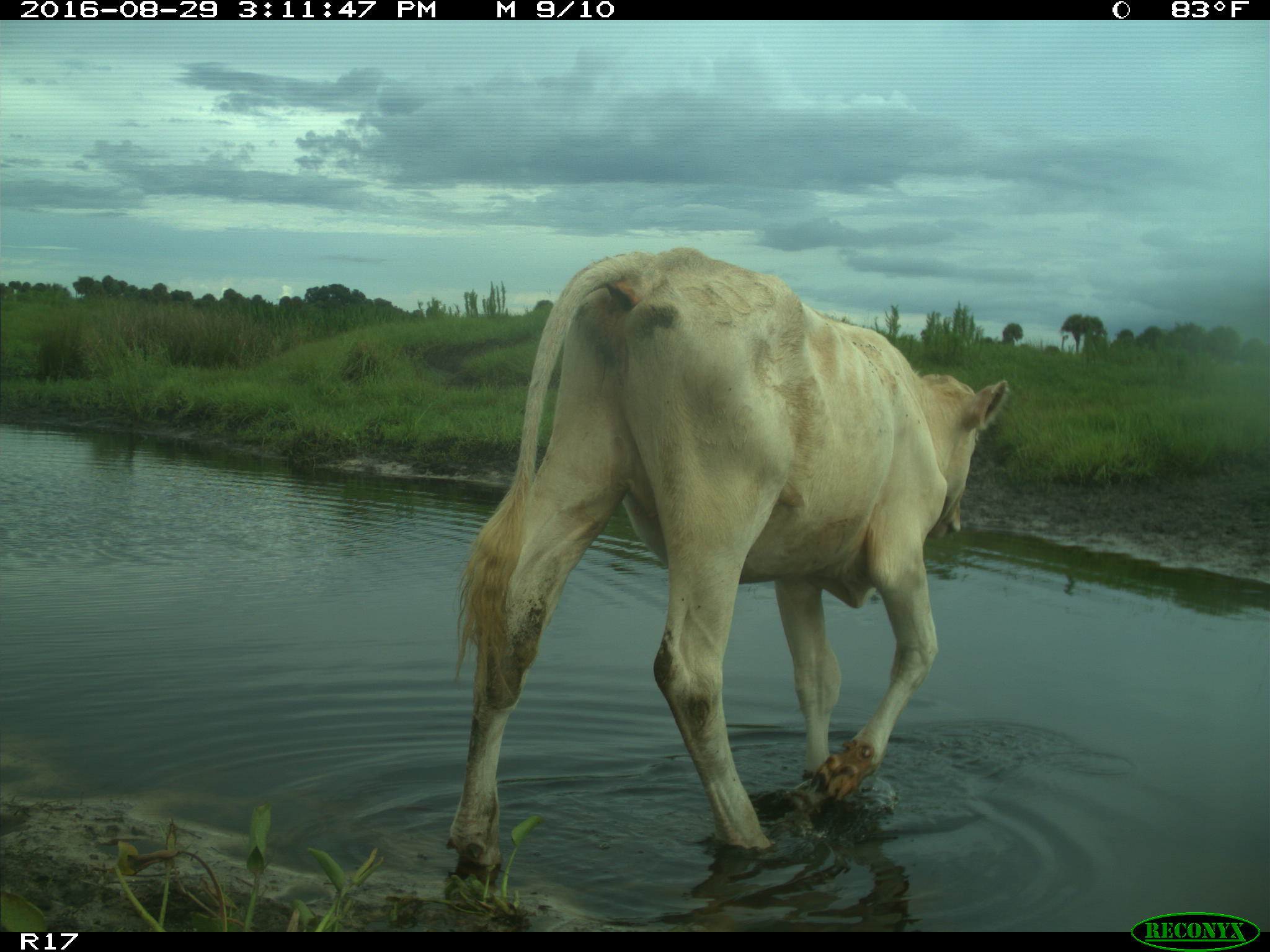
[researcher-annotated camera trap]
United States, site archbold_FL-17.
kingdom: Animalia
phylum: Chordata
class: Mammalia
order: Artiodactyla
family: Bovidae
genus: Bos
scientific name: Bos taurus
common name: domestic cow